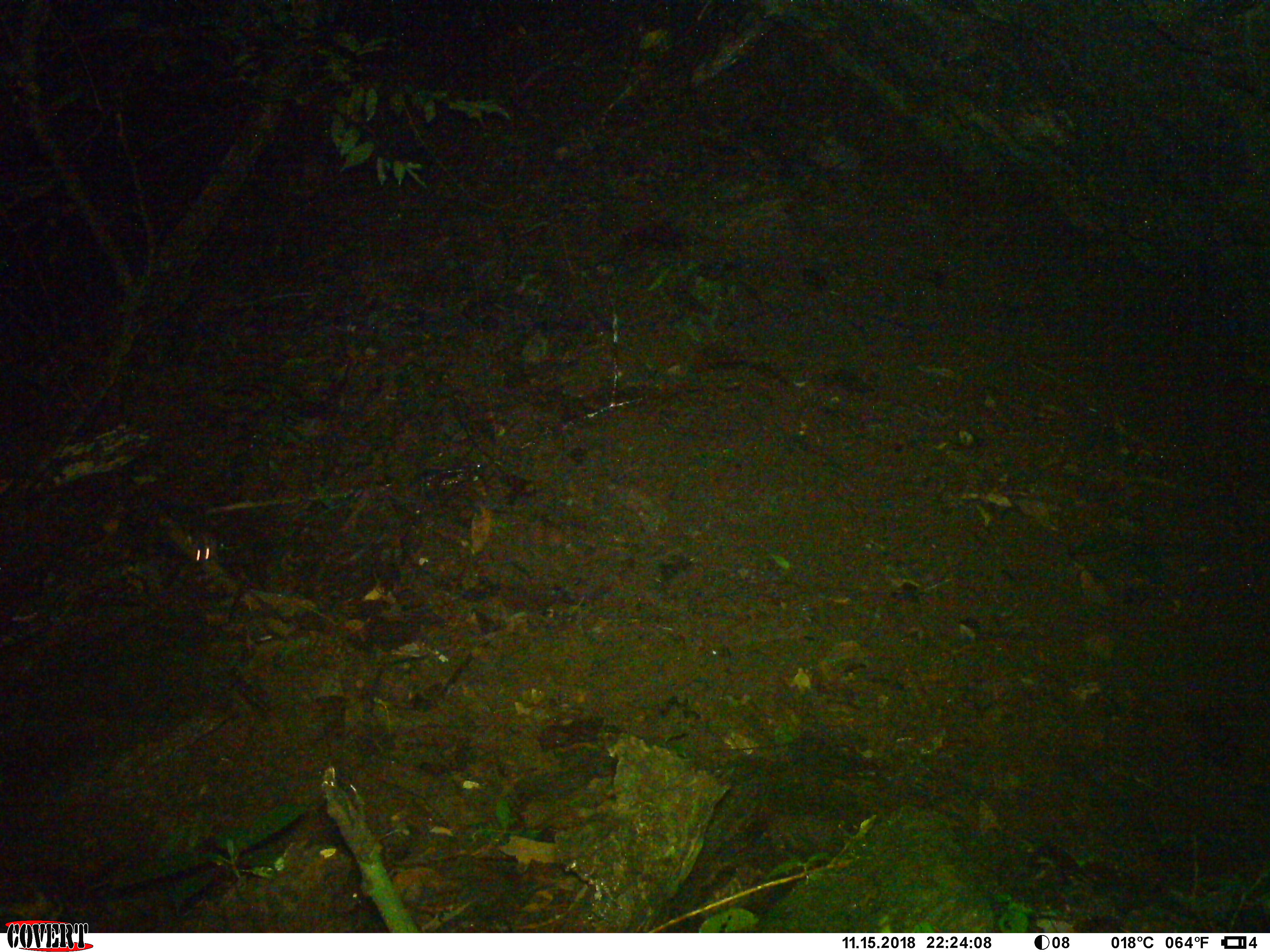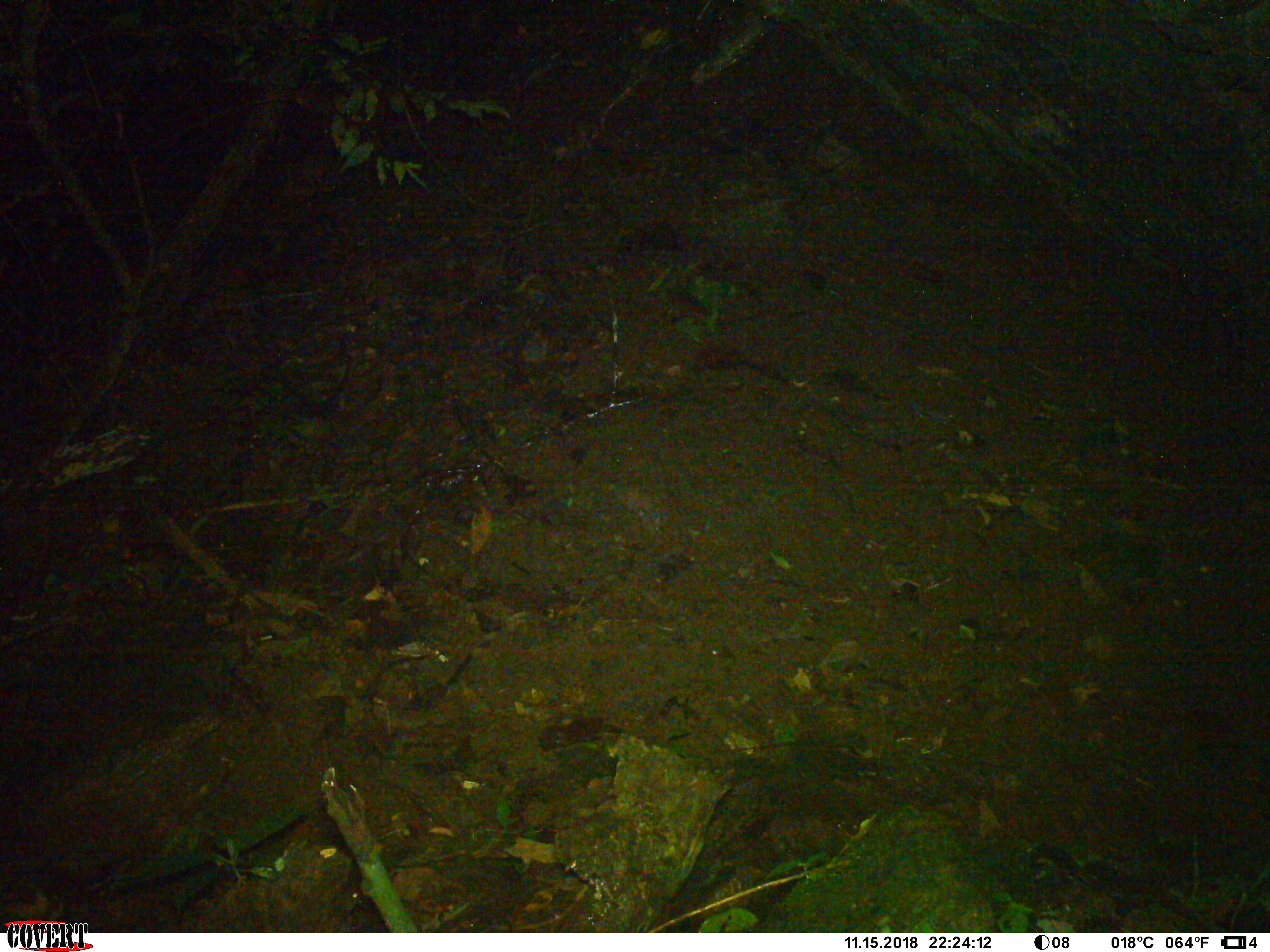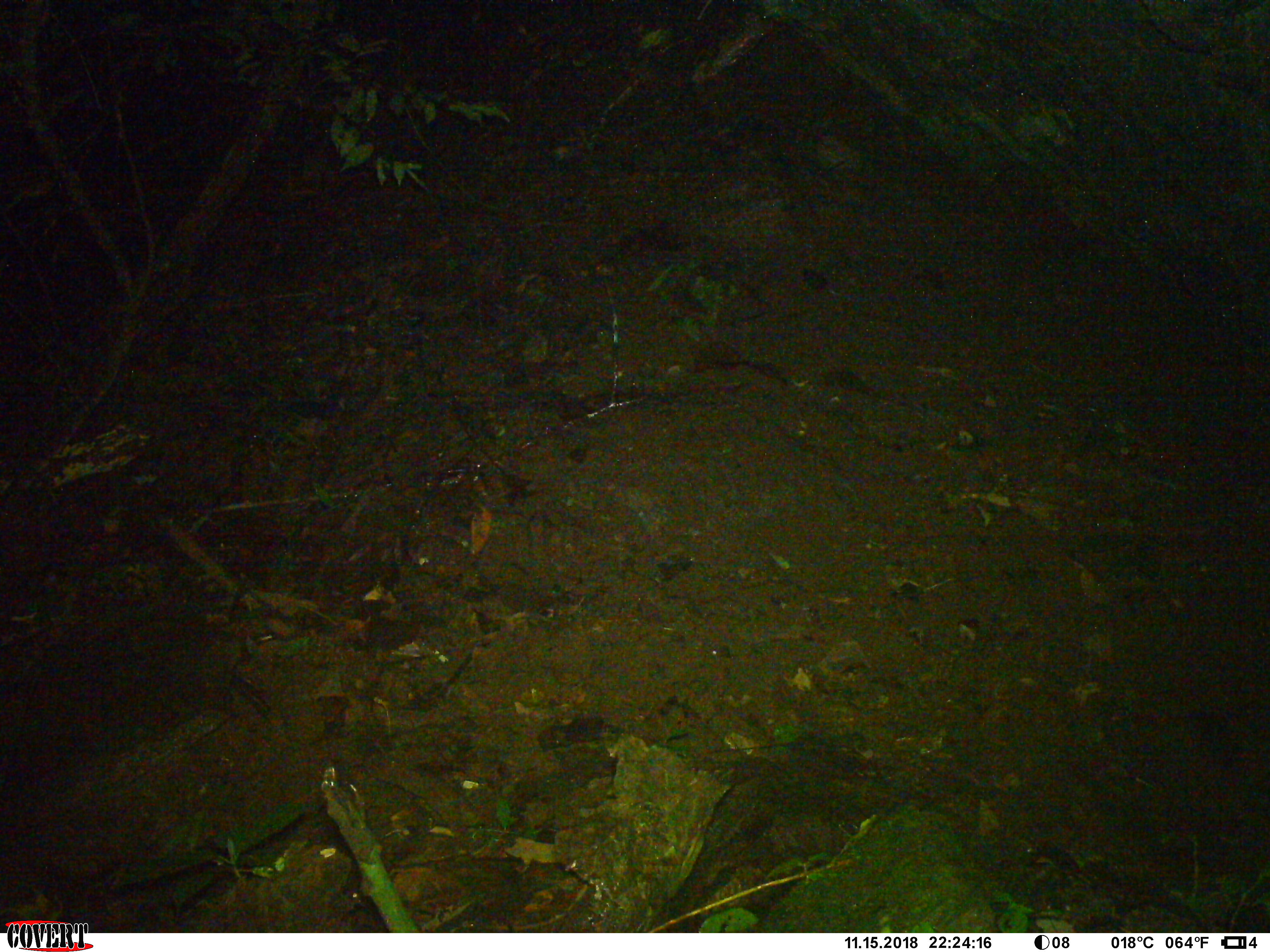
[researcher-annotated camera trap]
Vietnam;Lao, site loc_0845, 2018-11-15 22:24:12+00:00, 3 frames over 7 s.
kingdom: Animalia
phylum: Chordata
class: Mammalia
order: Rodentia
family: Muridae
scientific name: Muridae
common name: old-world mice and rats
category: unidentified murid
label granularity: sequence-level